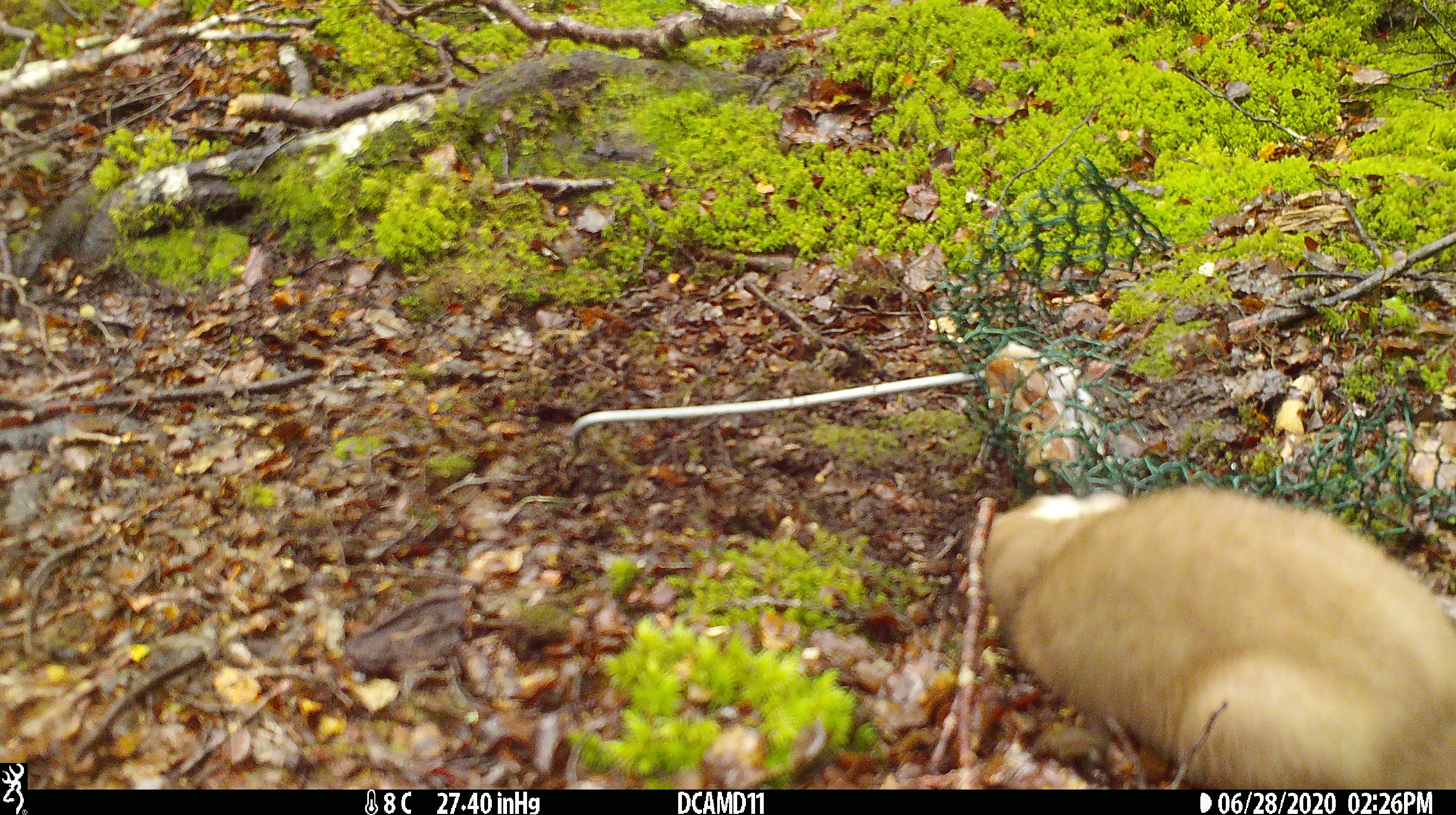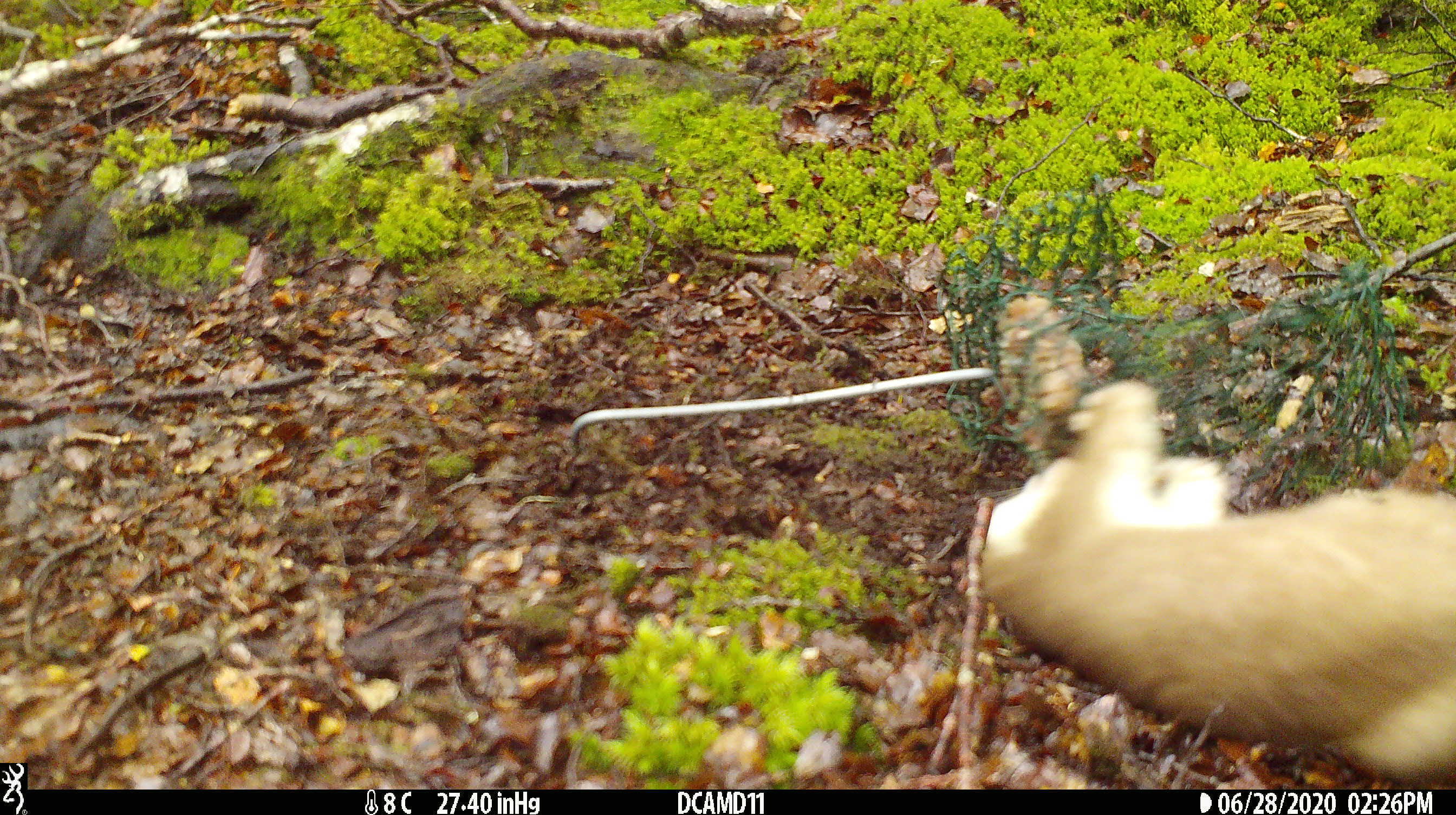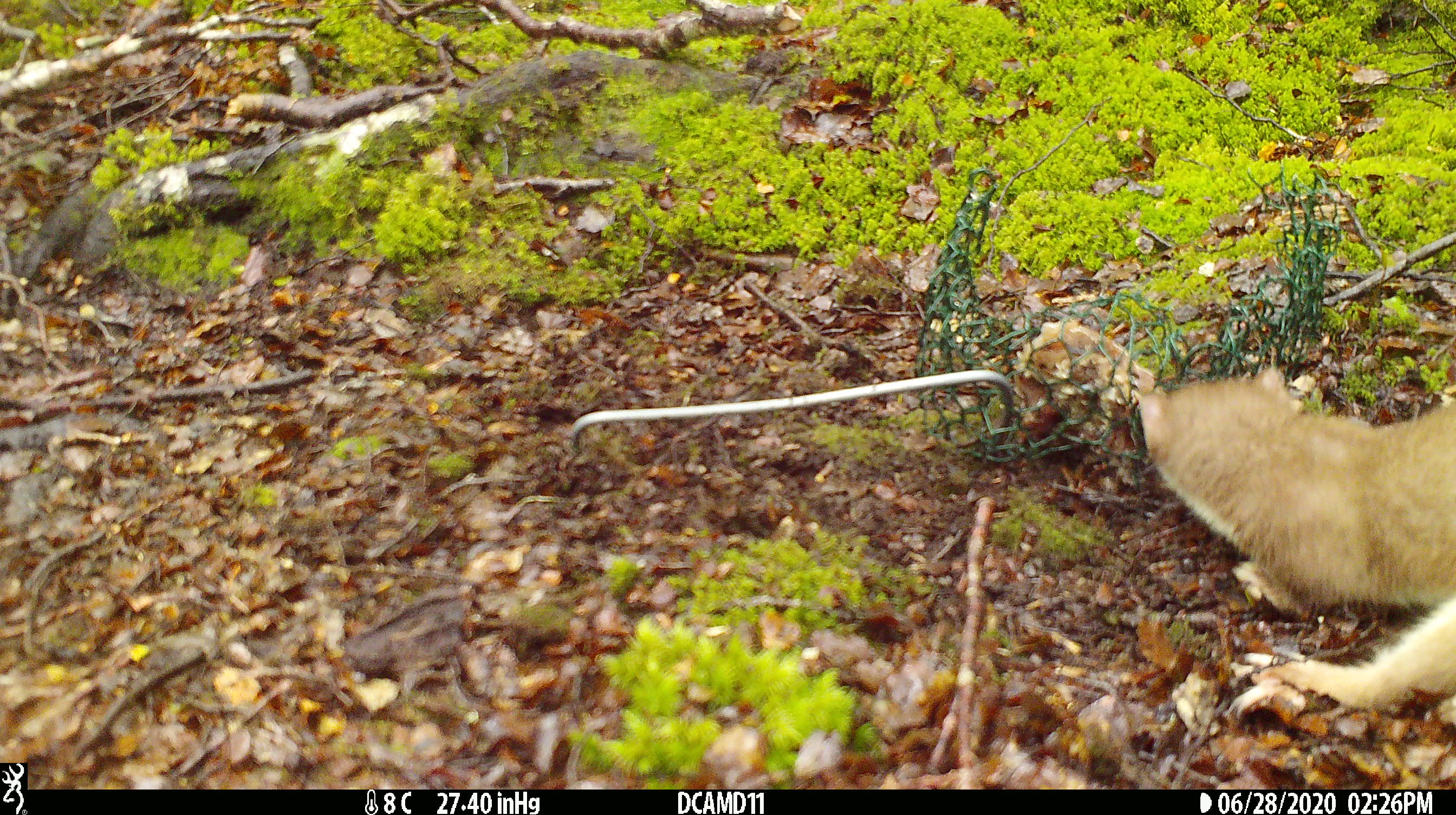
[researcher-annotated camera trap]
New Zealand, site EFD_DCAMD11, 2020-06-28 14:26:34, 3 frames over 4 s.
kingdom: Animalia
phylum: Chordata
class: Mammalia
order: Carnivora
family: Mustelidae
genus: Mustela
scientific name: Mustela erminea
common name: stoat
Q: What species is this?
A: Stoat (Mustela erminea).